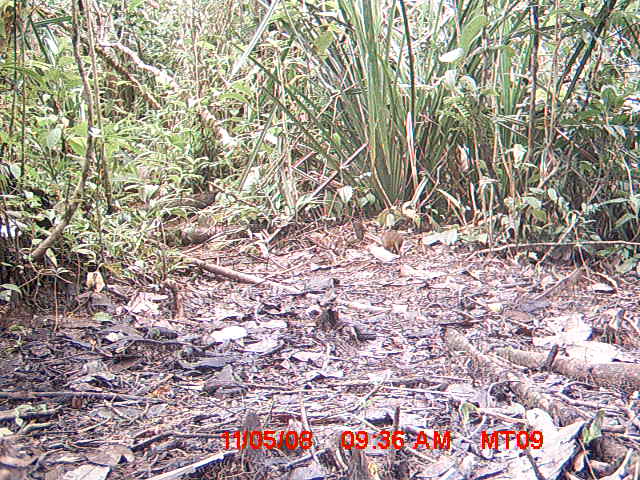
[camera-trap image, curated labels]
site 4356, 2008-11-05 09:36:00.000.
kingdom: Animalia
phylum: Chordata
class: Aves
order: Cuculiformes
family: Cuculidae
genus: Coua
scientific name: Coua serriana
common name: red-breasted coua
Coua serriana (red-breasted coua), count 1.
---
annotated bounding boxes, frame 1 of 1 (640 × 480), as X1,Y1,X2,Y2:
coua serriana: 380,230,403,253